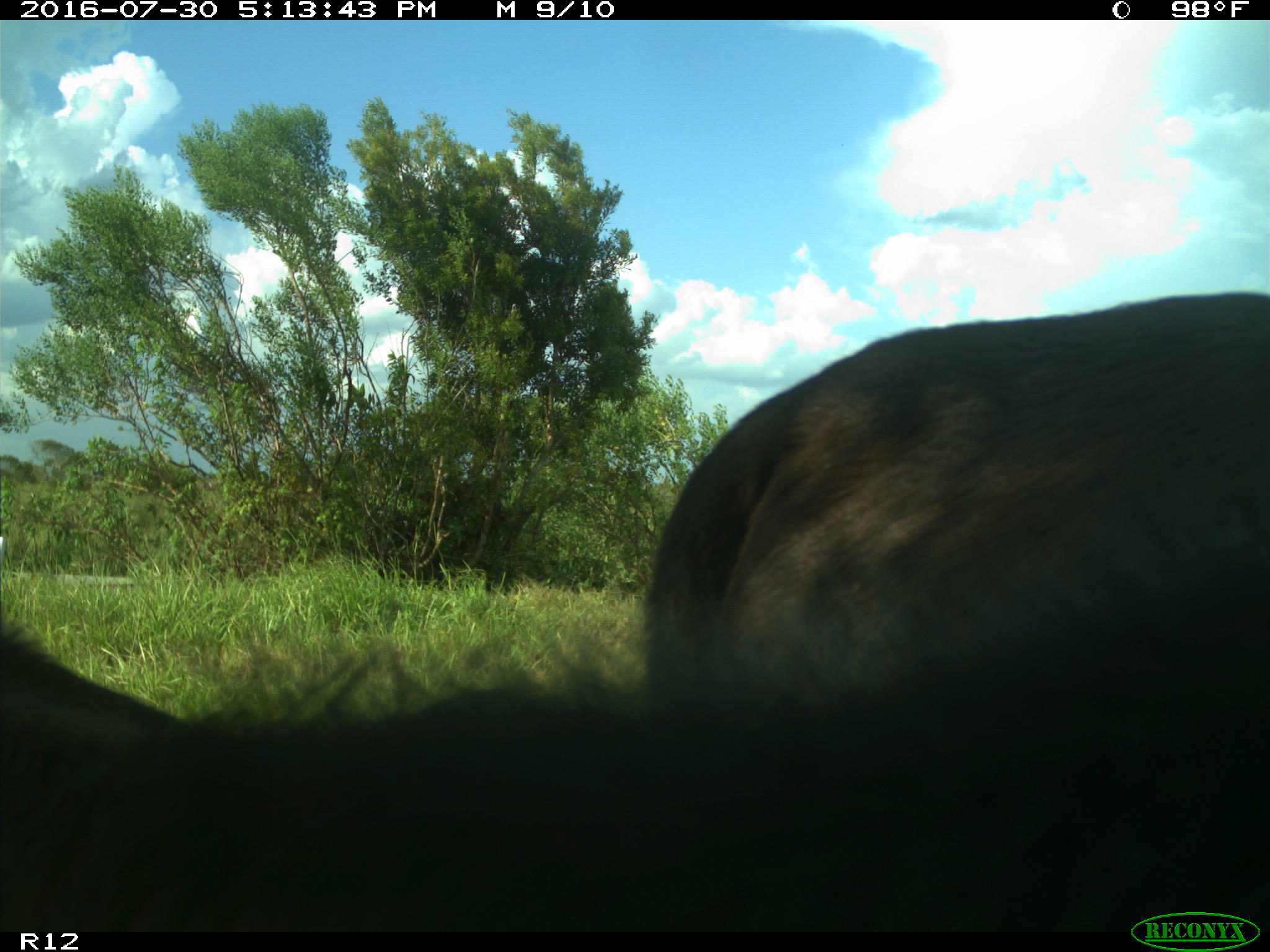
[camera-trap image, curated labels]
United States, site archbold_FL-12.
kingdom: Animalia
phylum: Chordata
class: Mammalia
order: Artiodactyla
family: Bovidae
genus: Bos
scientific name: Bos taurus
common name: domestic cow